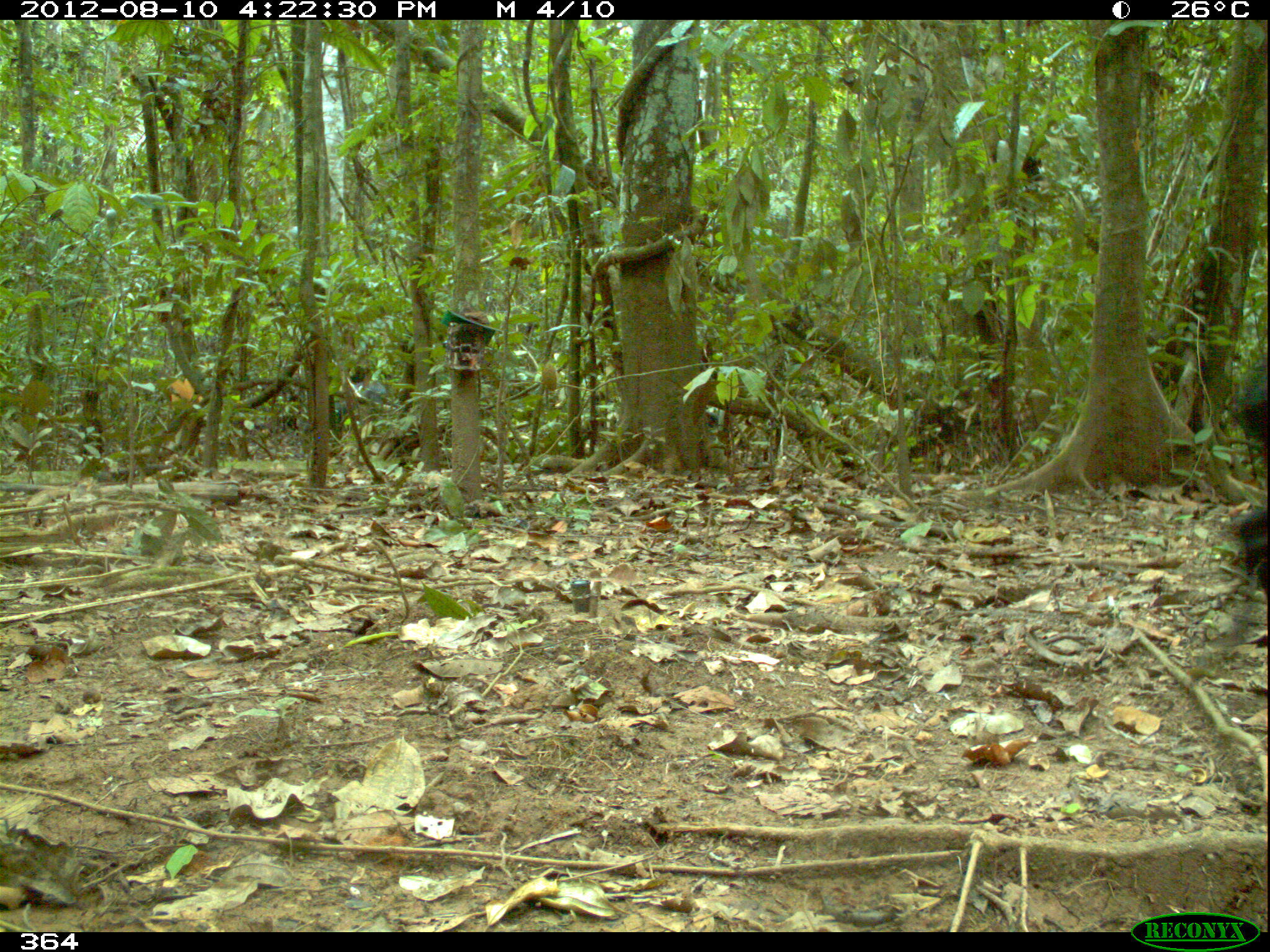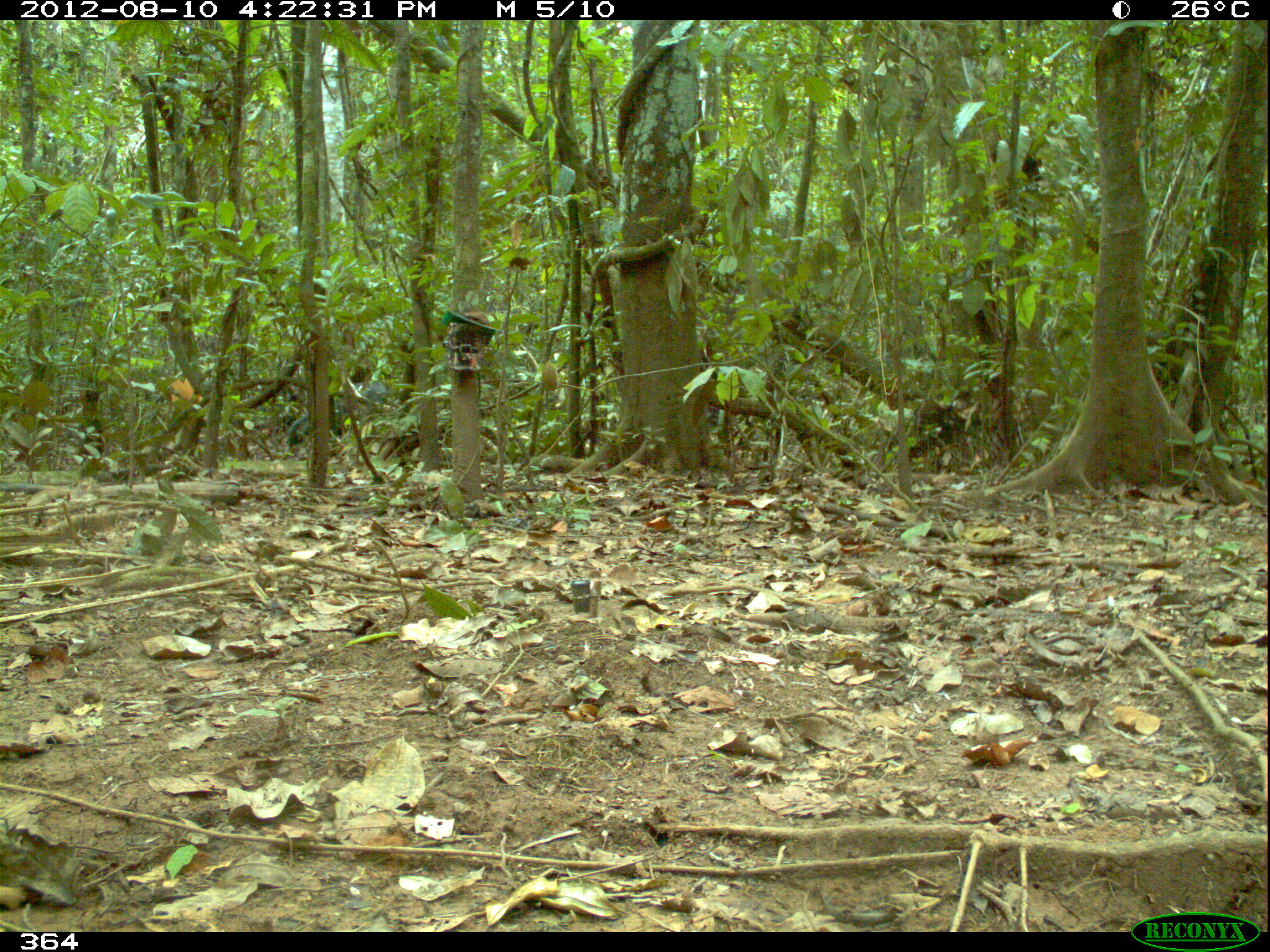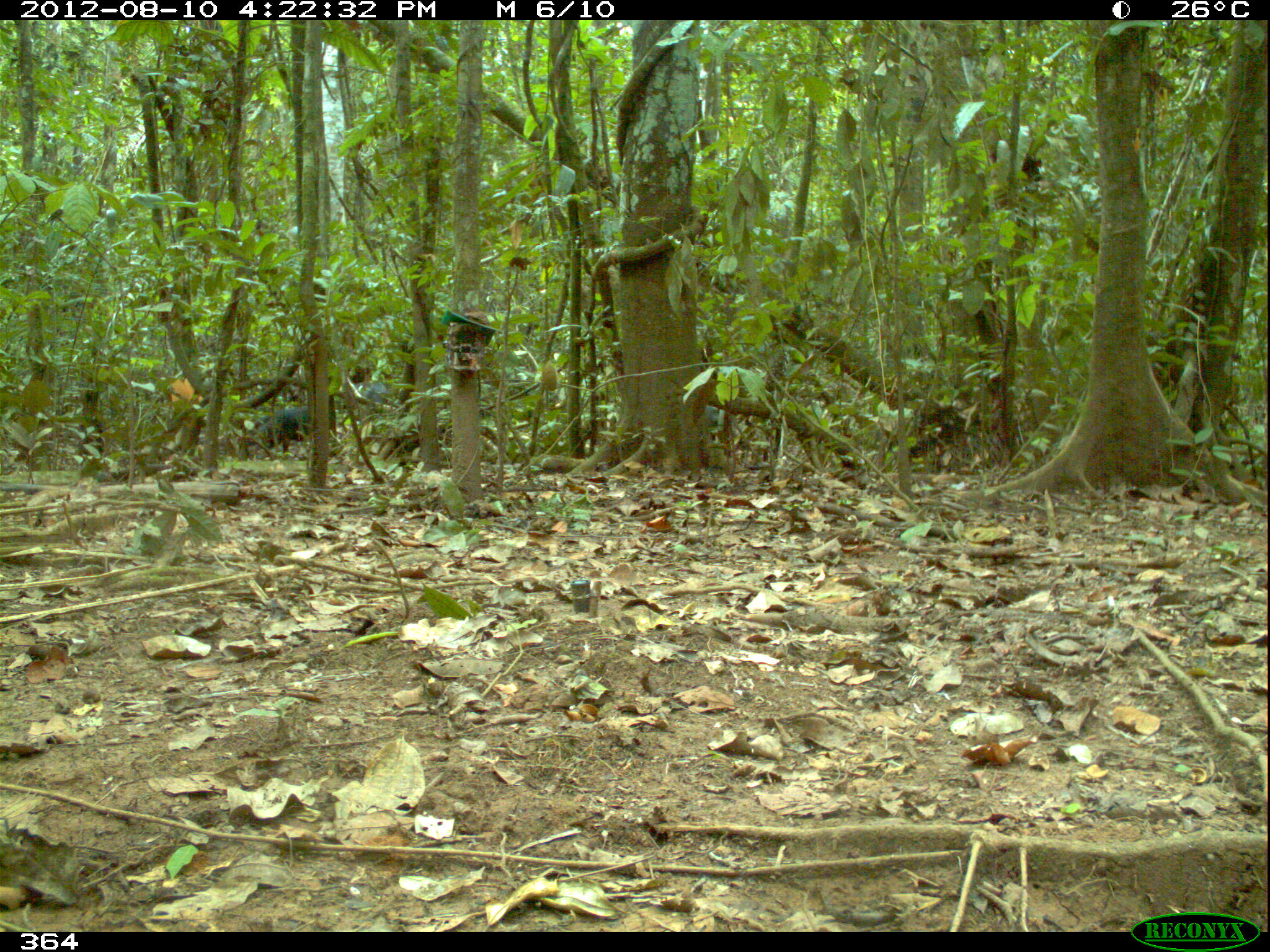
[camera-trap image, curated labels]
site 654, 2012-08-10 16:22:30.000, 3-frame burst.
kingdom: Animalia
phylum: Chordata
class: Mammalia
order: Artiodactyla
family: Tayassuidae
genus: Tayassu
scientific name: Tayassu pecari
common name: white-lipped peccary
Tayassu pecari (white-lipped peccary).